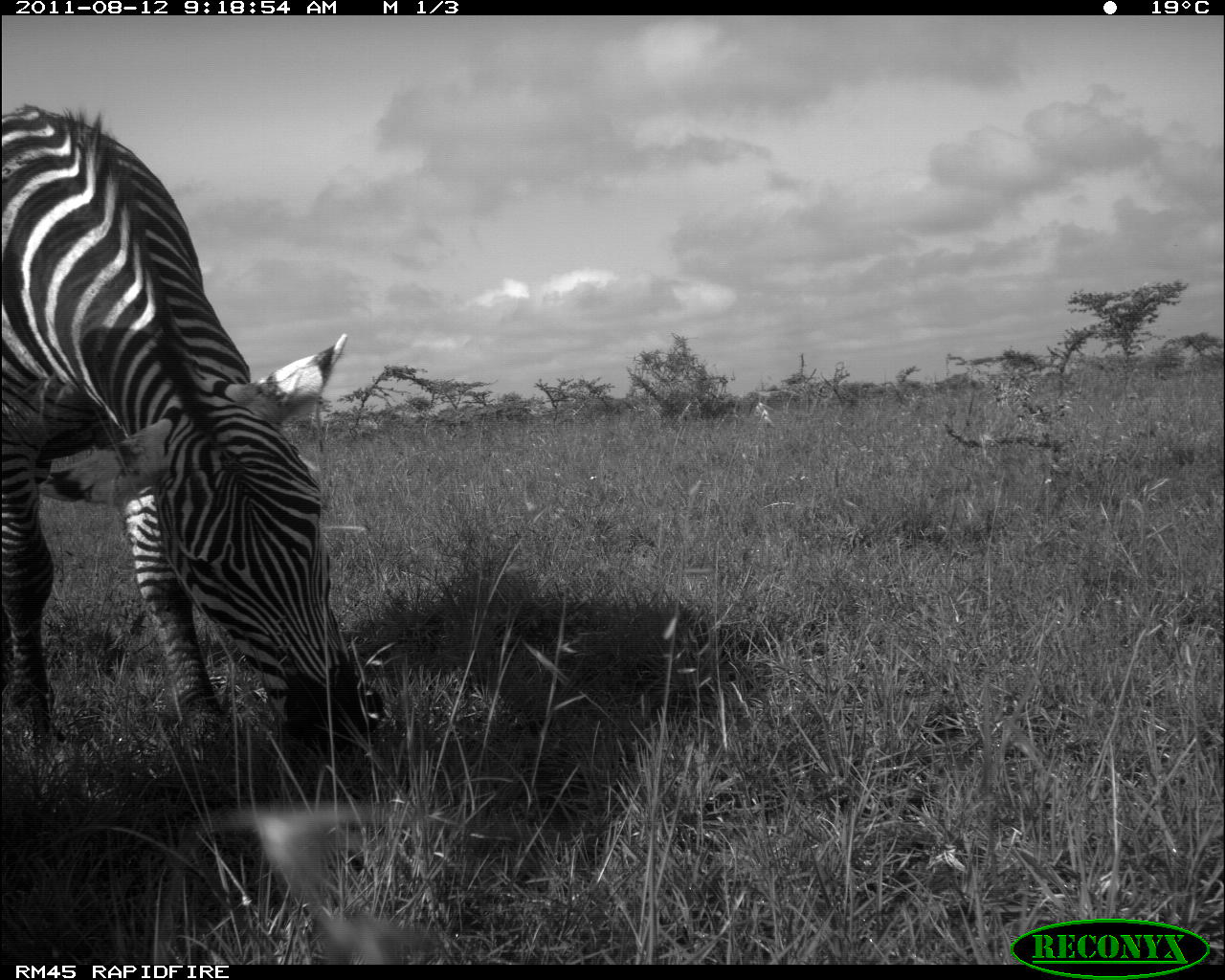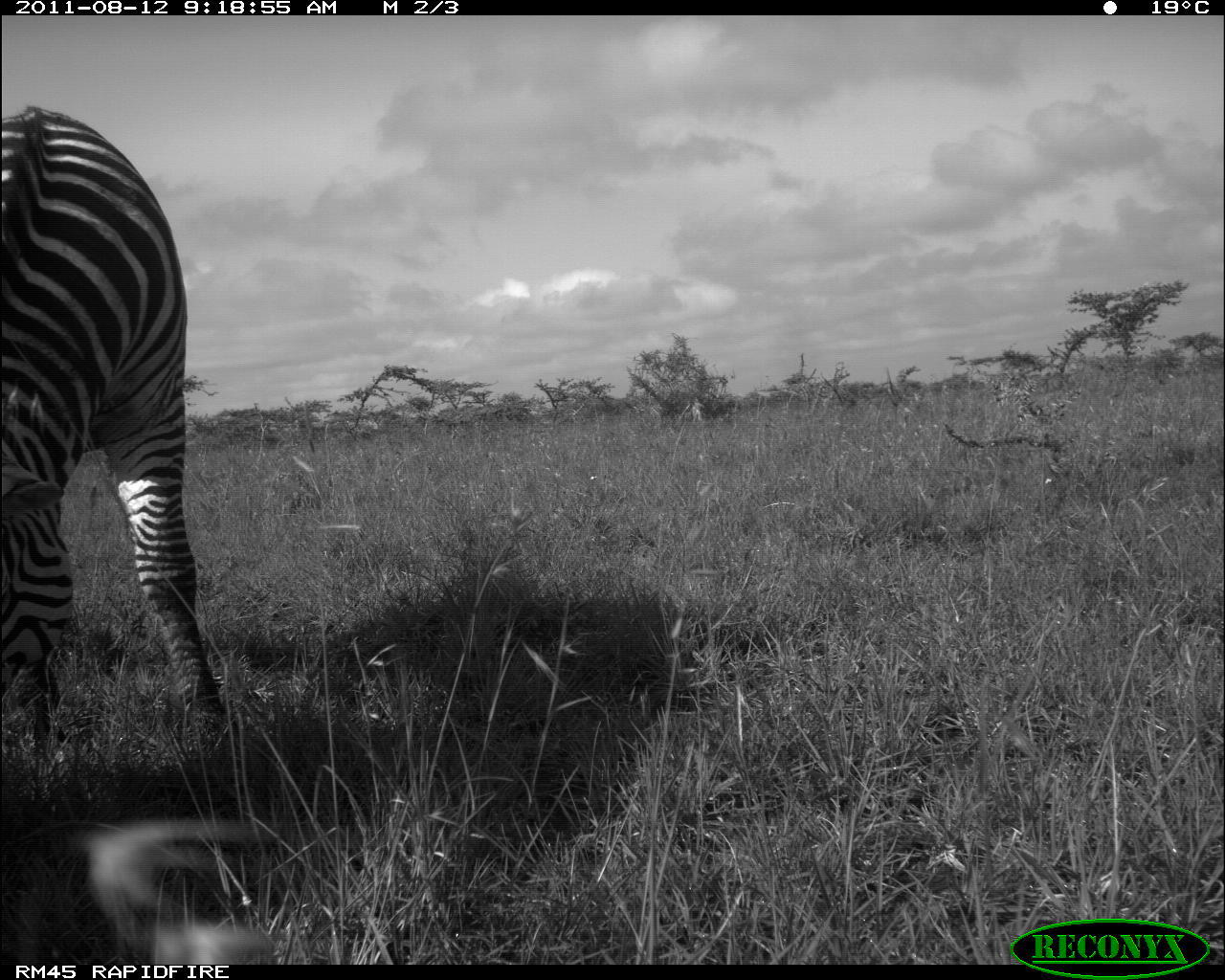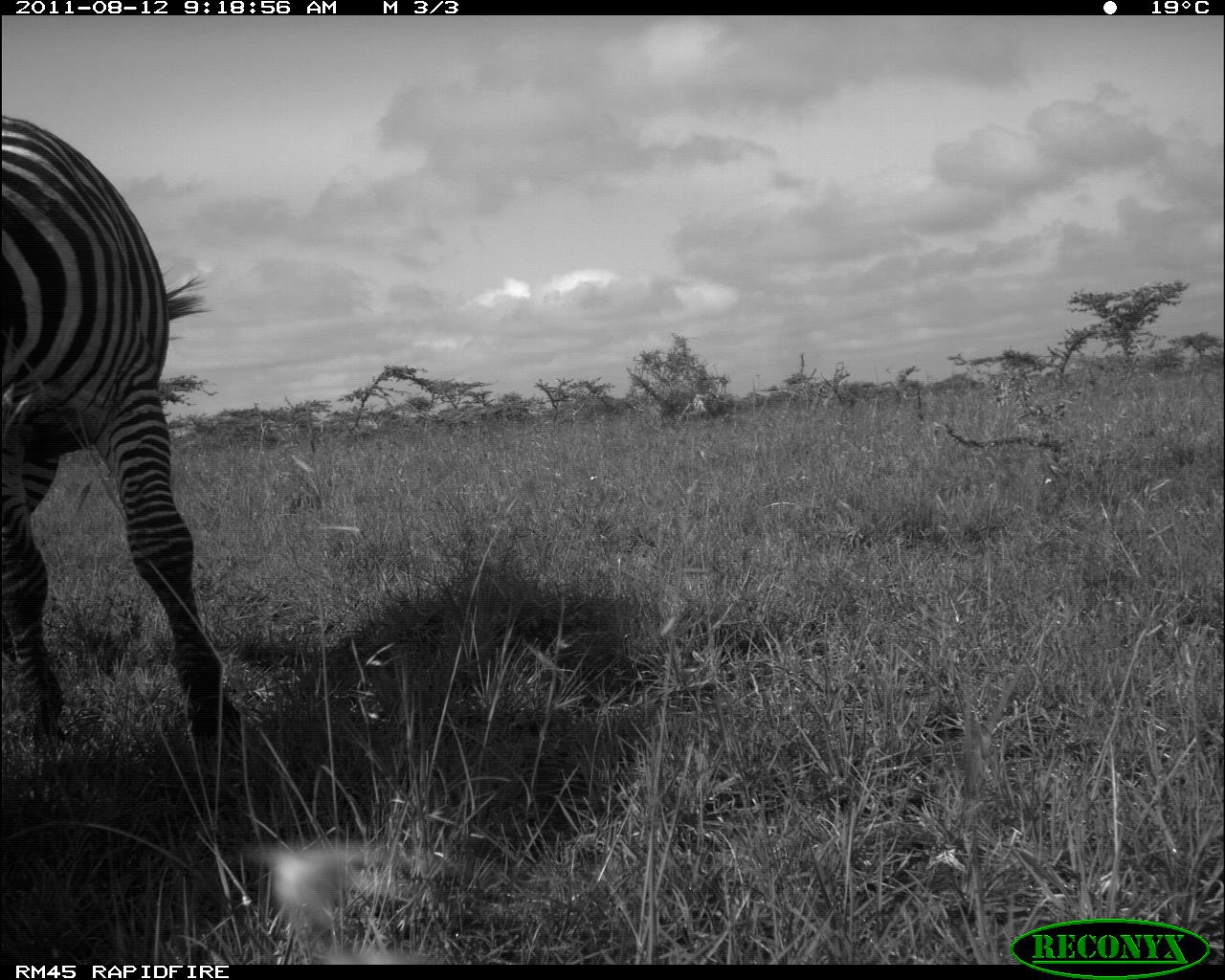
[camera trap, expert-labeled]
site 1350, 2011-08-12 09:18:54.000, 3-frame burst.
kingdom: Animalia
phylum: Chordata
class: Mammalia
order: Perissodactyla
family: Equidae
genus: Equus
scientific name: Equus quagga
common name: plains zebra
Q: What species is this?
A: Equus quagga (plains zebra).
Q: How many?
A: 1.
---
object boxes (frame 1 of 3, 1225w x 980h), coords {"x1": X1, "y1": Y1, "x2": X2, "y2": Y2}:
equus quagga: {"x1": 1, "y1": 105, "x2": 379, "y2": 752}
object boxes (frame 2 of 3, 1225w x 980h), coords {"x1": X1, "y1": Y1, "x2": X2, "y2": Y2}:
equus quagga: {"x1": 1, "y1": 105, "x2": 231, "y2": 743}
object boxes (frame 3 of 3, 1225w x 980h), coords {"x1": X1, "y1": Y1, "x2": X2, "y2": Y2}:
equus quagga: {"x1": 1, "y1": 113, "x2": 240, "y2": 749}